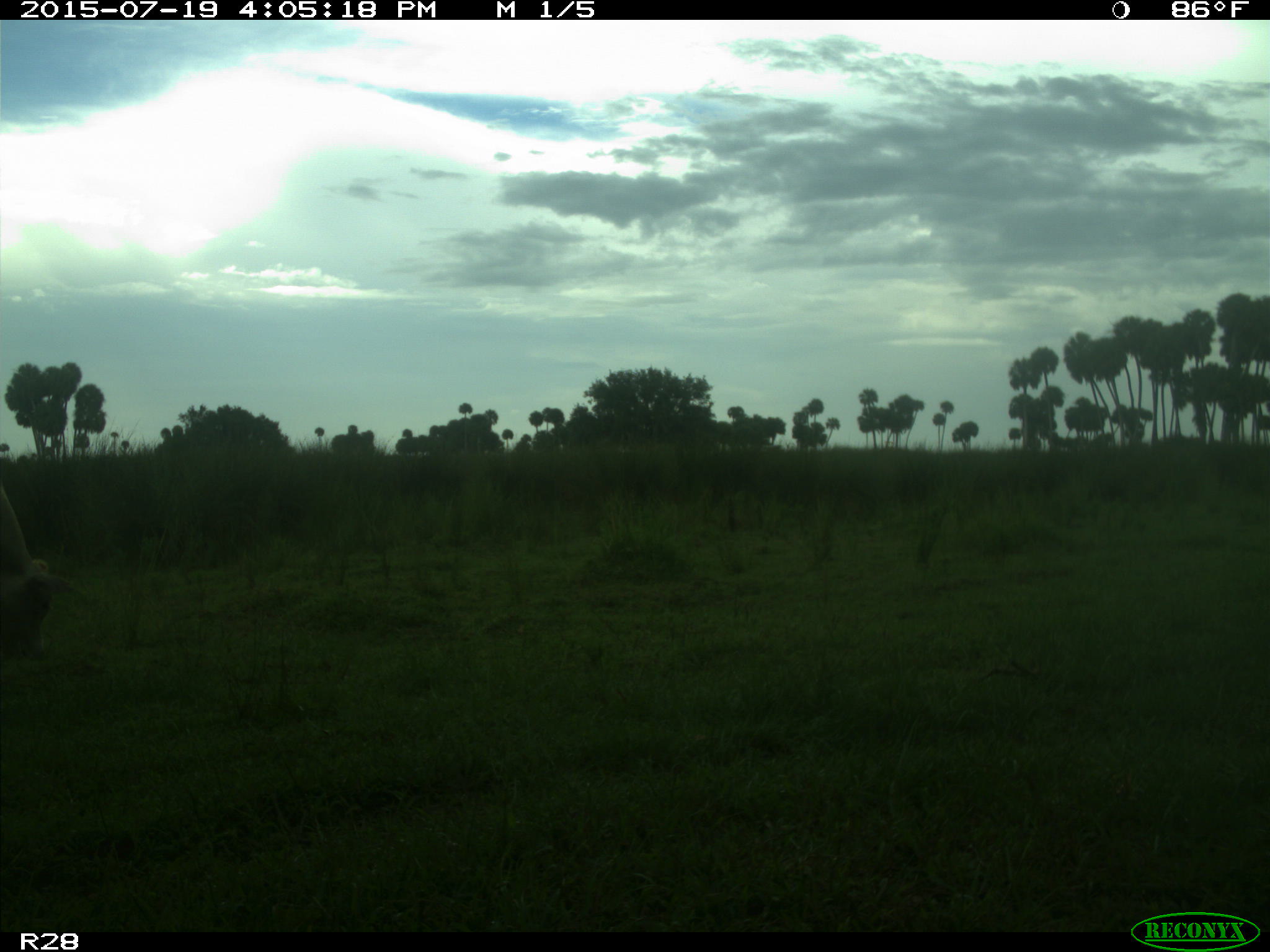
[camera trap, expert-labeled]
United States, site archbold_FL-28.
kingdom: Animalia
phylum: Chordata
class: Mammalia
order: Artiodactyla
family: Bovidae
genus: Bos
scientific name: Bos taurus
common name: domestic cow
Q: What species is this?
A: Bos taurus (domestic cow).